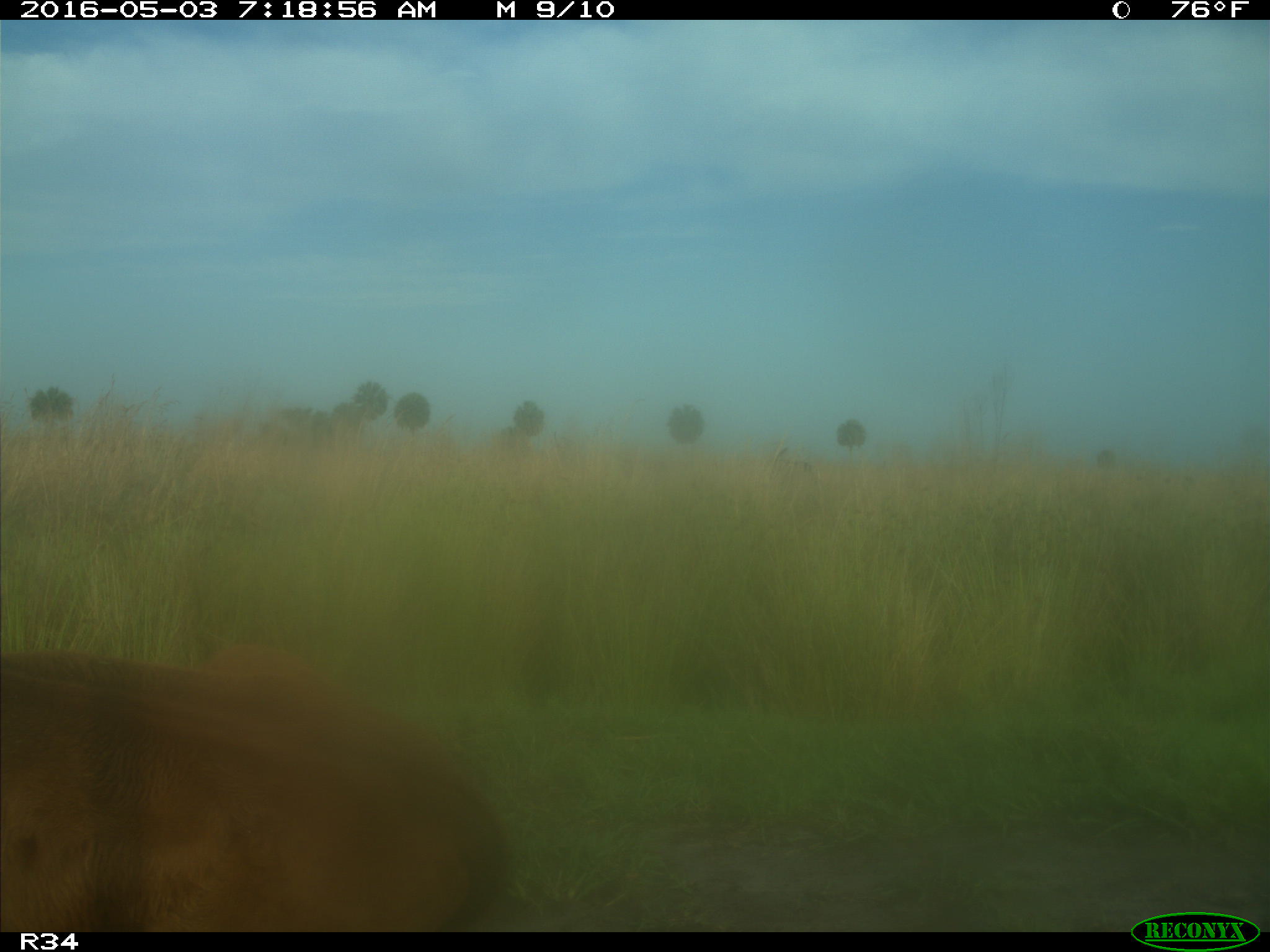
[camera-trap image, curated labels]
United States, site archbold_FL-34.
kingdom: Animalia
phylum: Chordata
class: Mammalia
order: Artiodactyla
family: Bovidae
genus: Bos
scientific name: Bos taurus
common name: domestic cow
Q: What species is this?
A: Bos taurus (domestic cow).